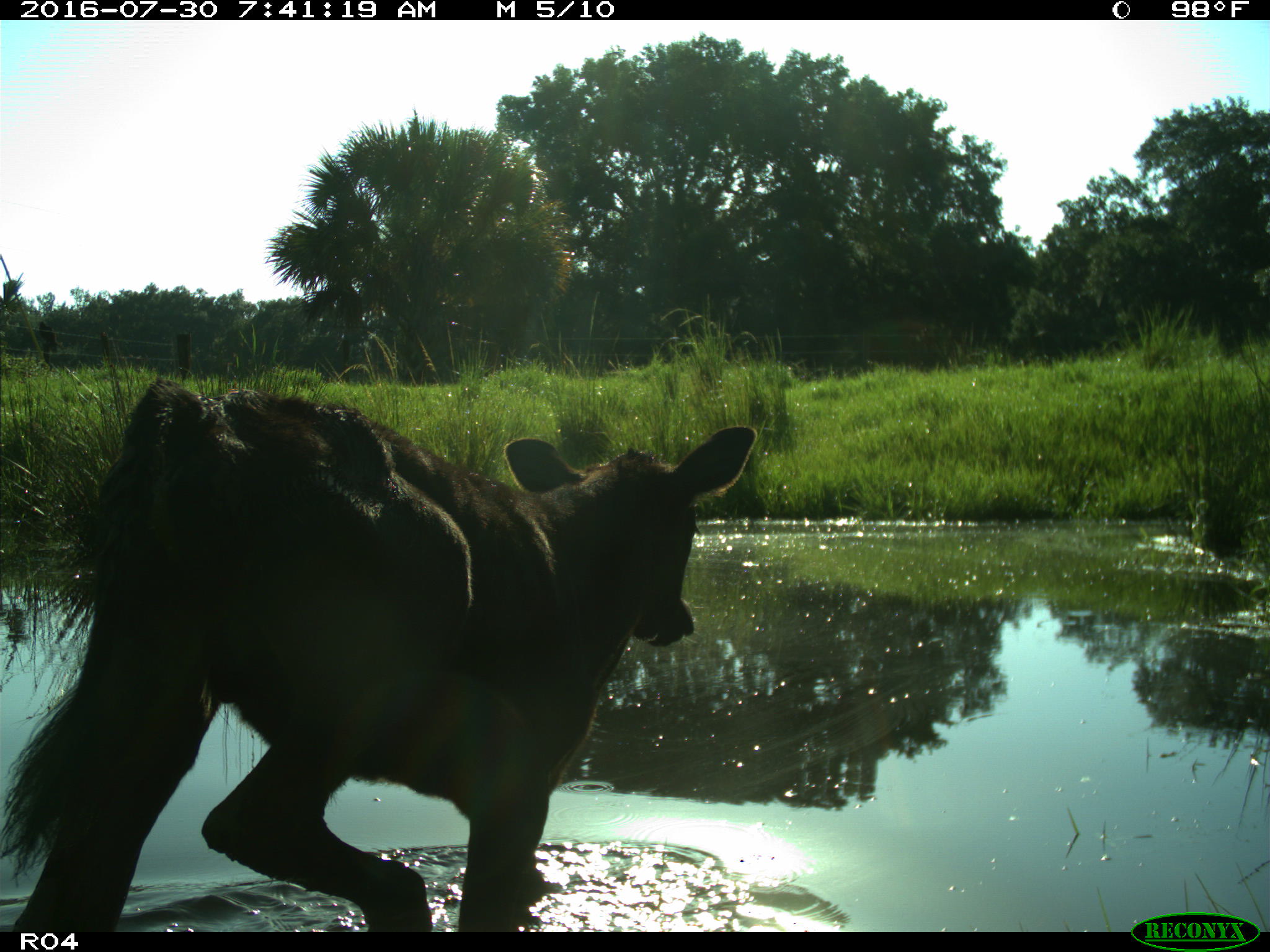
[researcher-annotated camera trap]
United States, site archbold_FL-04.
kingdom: Animalia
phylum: Chordata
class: Mammalia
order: Artiodactyla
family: Bovidae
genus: Bos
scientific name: Bos taurus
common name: domestic cow